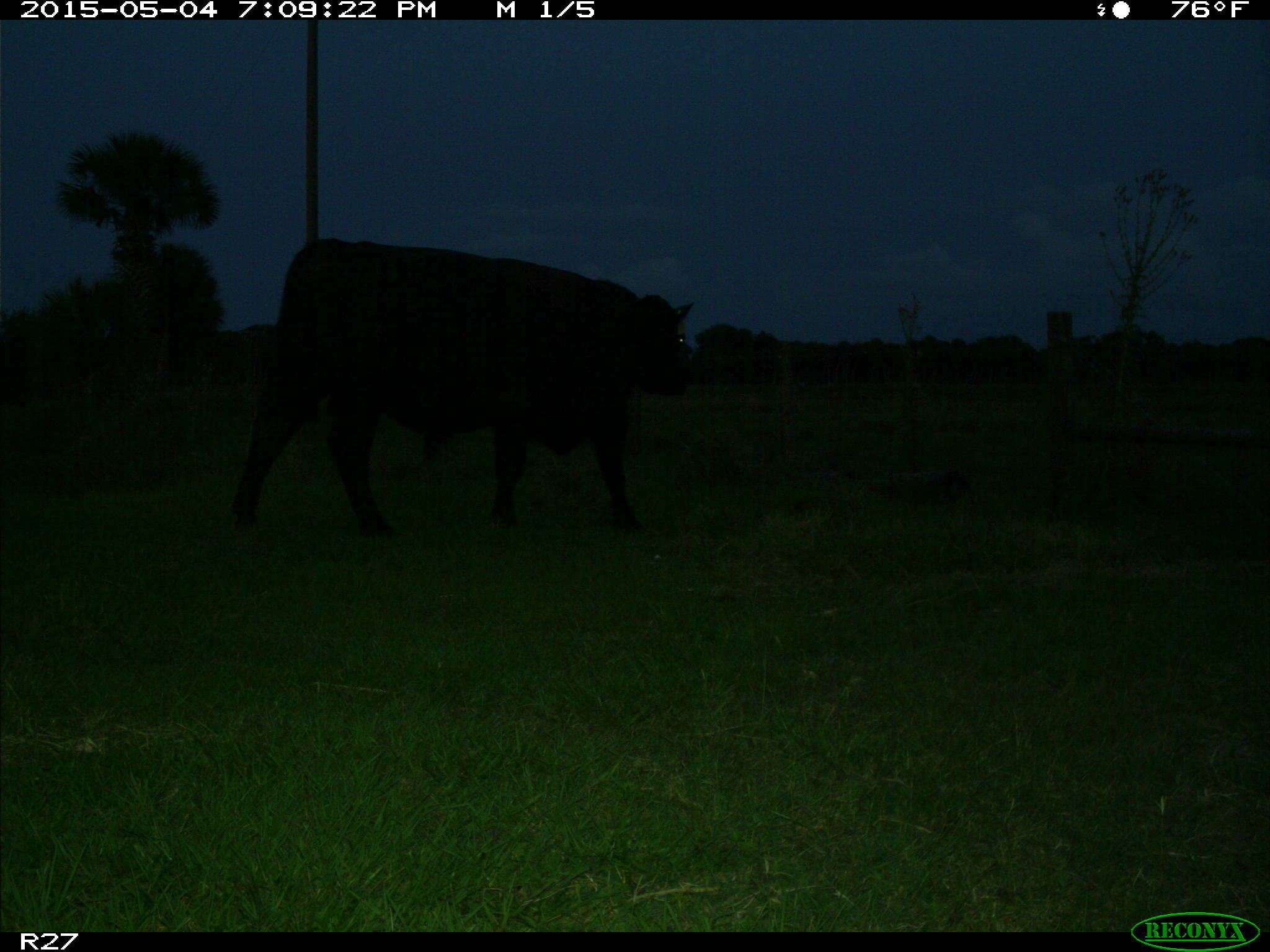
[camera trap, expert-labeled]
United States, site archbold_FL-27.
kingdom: Animalia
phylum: Chordata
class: Mammalia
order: Artiodactyla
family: Bovidae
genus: Bos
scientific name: Bos taurus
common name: domestic cow